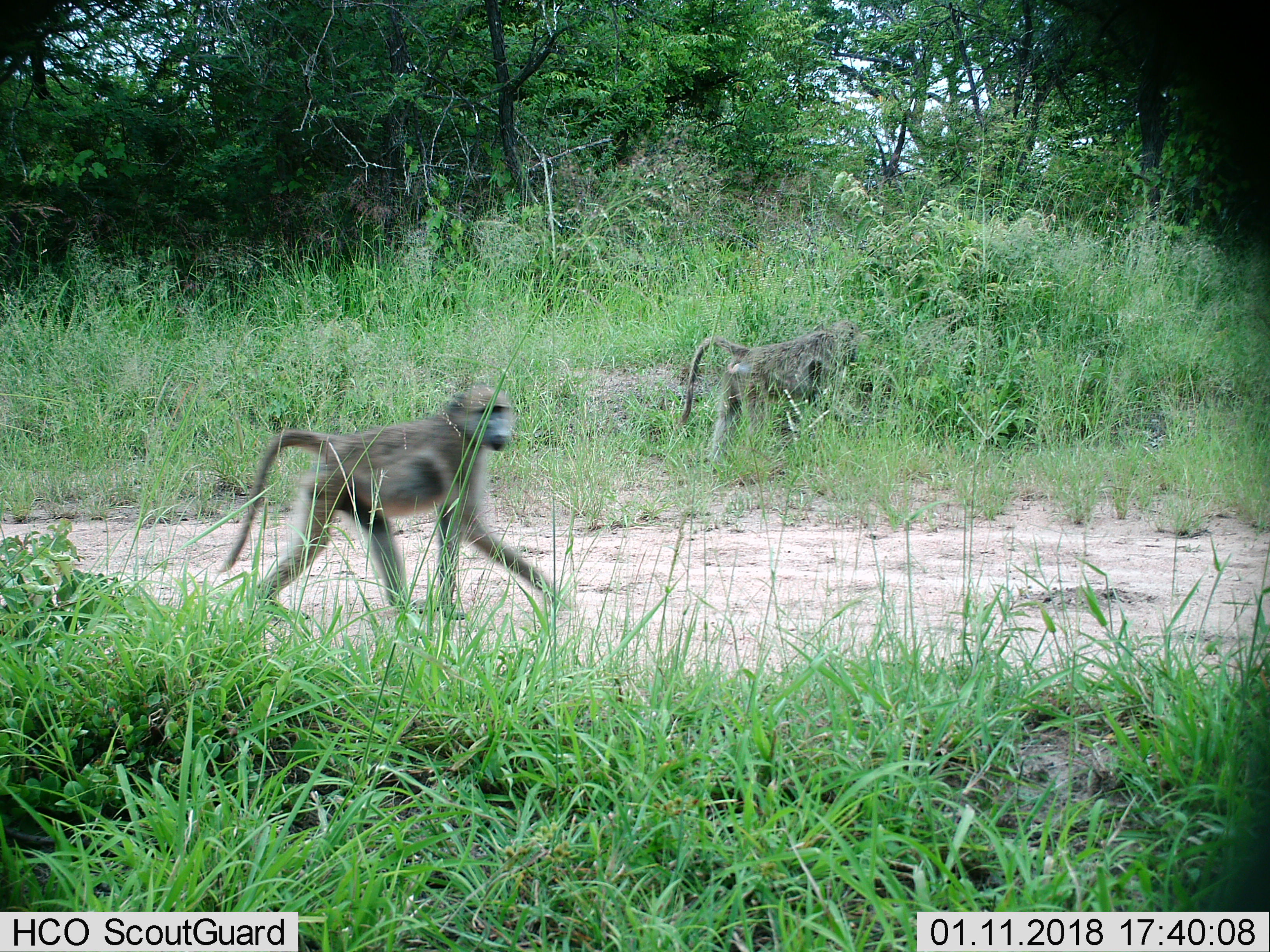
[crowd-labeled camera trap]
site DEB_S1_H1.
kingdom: Animalia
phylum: Chordata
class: Mammalia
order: Primates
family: Cercopithecidae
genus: Papio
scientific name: Papio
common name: baboon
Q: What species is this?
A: Baboon (Papio).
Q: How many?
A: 2.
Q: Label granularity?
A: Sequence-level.